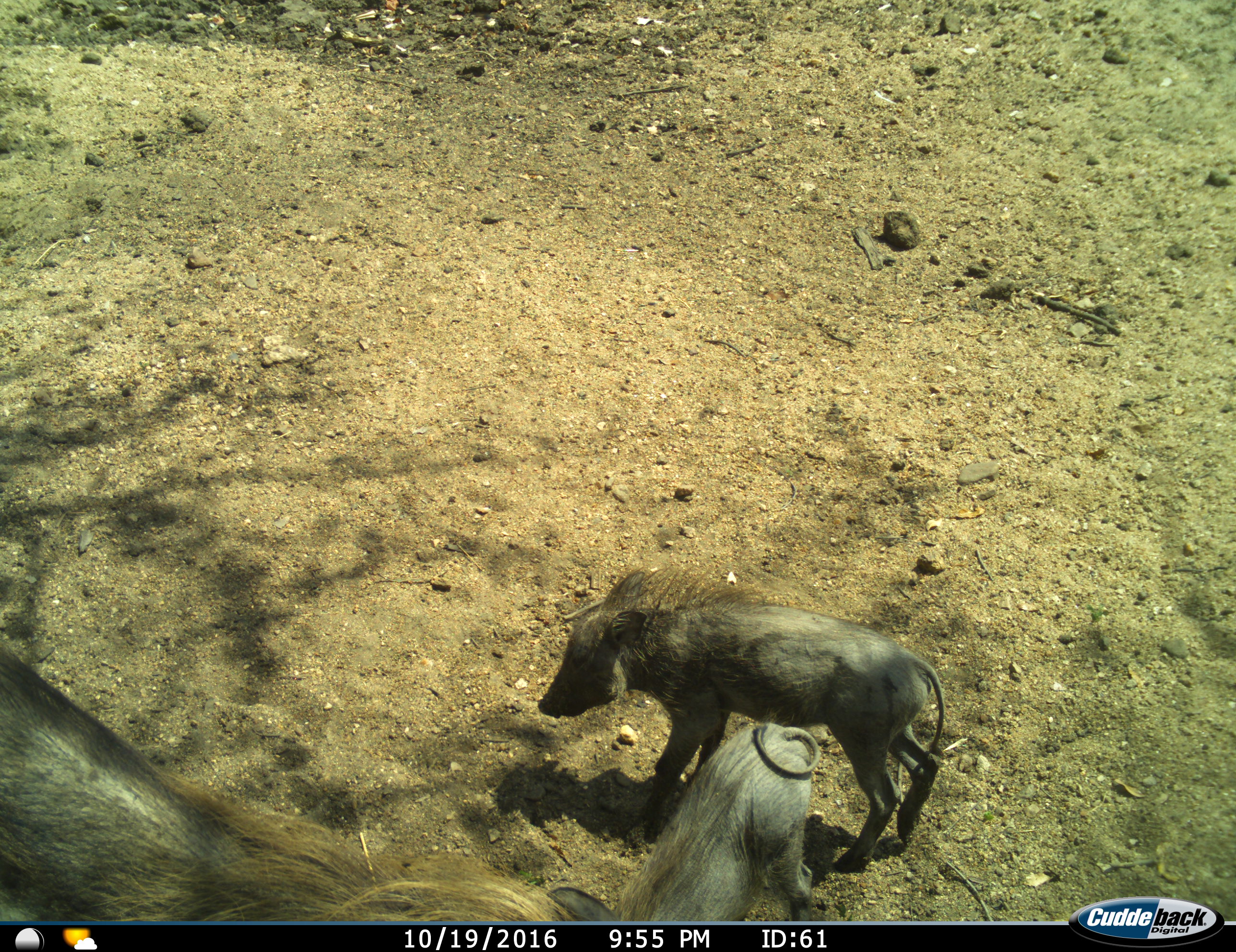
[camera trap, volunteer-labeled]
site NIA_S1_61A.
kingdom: Animalia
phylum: Chordata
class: Mammalia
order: Artiodactyla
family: Suidae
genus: Phacochoerus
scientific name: Phacochoerus africanus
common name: warthog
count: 3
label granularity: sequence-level